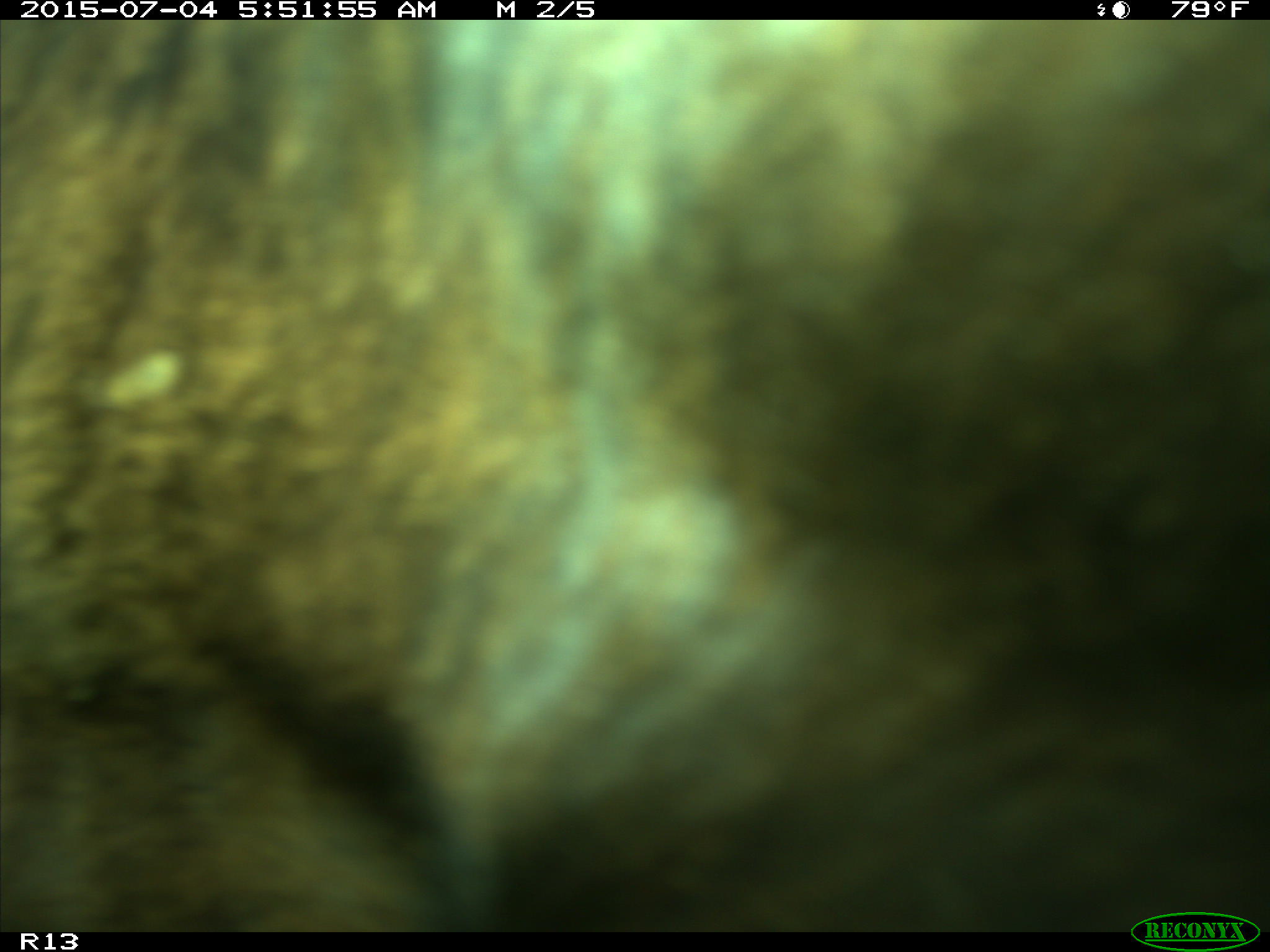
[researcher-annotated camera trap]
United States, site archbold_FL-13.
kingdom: Animalia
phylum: Chordata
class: Mammalia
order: Artiodactyla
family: Bovidae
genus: Bos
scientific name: Bos taurus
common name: domestic cow